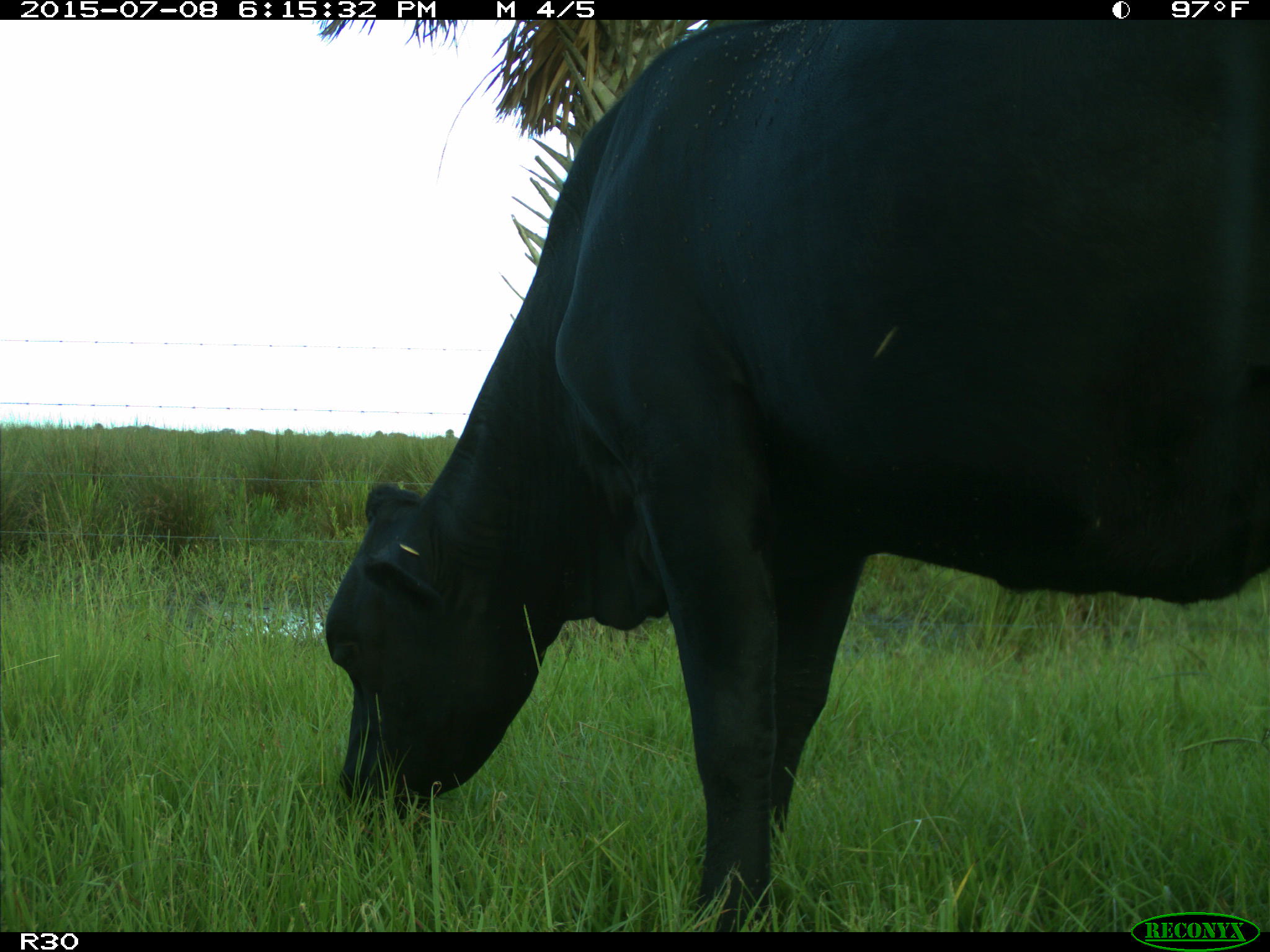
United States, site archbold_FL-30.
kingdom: Animalia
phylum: Chordata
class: Mammalia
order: Artiodactyla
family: Bovidae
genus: Bos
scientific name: Bos taurus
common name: domestic cow